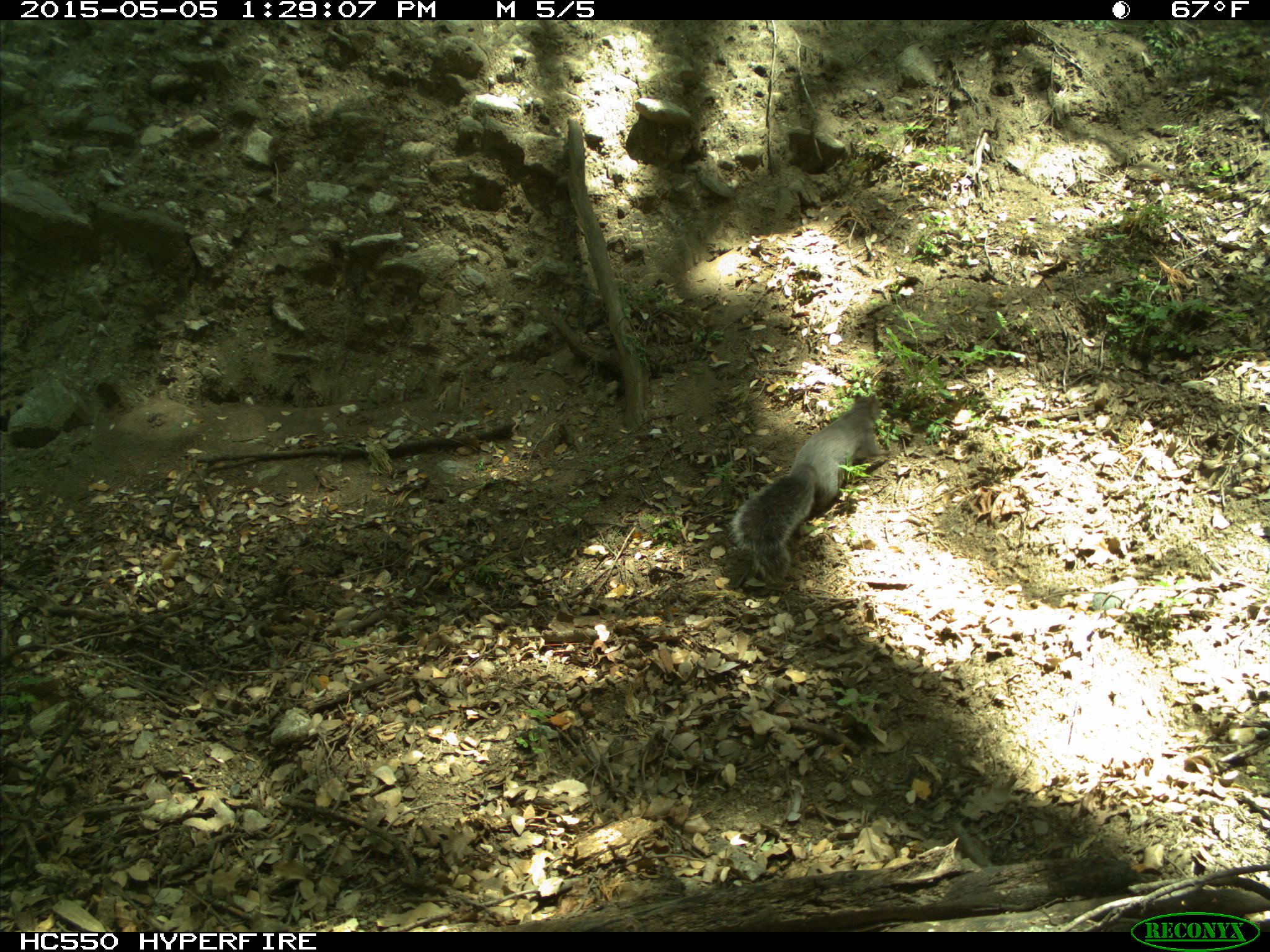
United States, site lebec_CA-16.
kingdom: Animalia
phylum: Chordata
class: Mammalia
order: Rodentia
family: Sciuridae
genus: Sciurus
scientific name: Sciurus carolinensis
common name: eastern gray squirrel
Sciurus carolinensis (eastern gray squirrel).